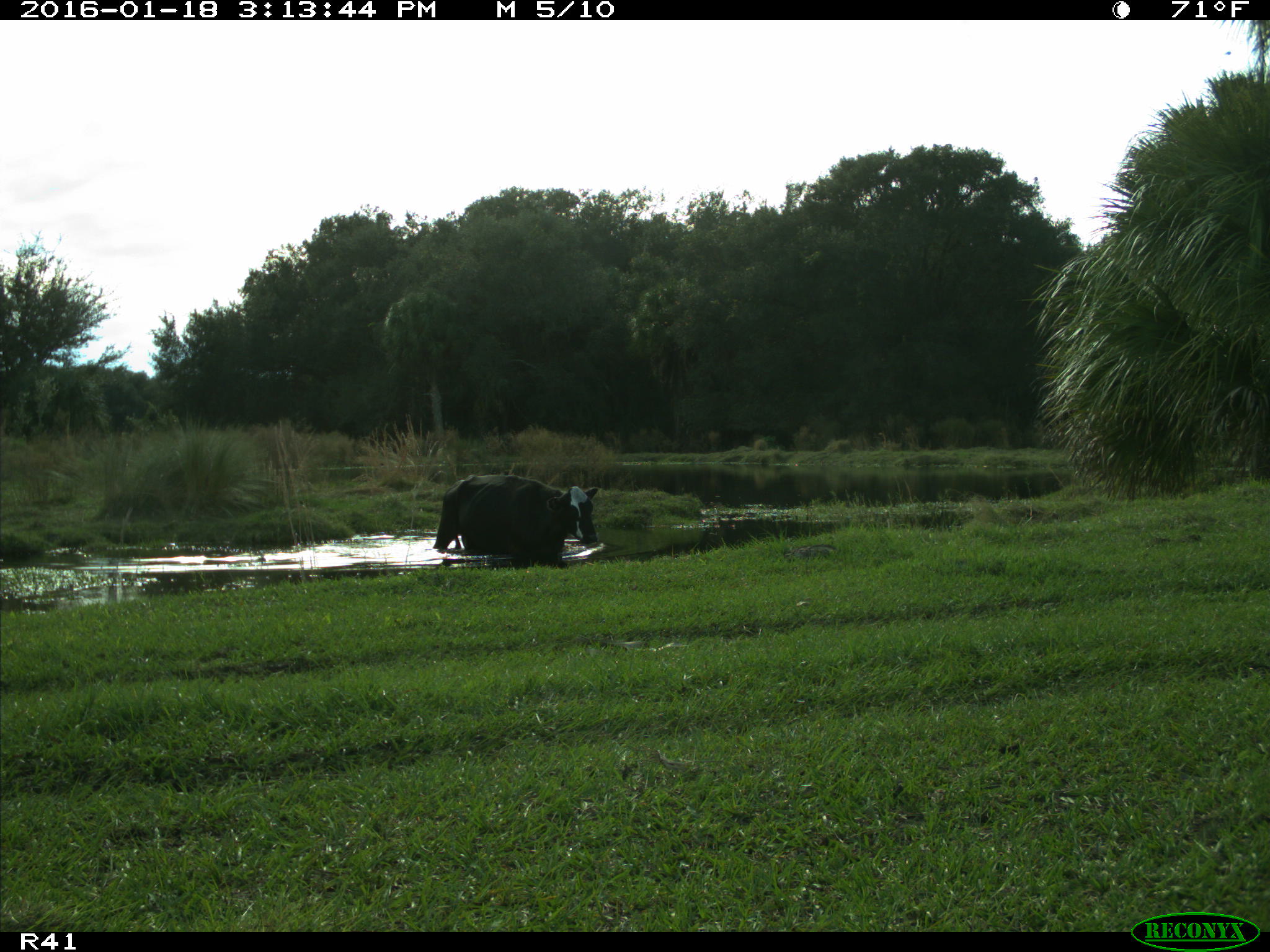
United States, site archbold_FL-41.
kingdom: Animalia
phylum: Chordata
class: Mammalia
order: Artiodactyla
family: Bovidae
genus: Bos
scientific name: Bos taurus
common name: domestic cow